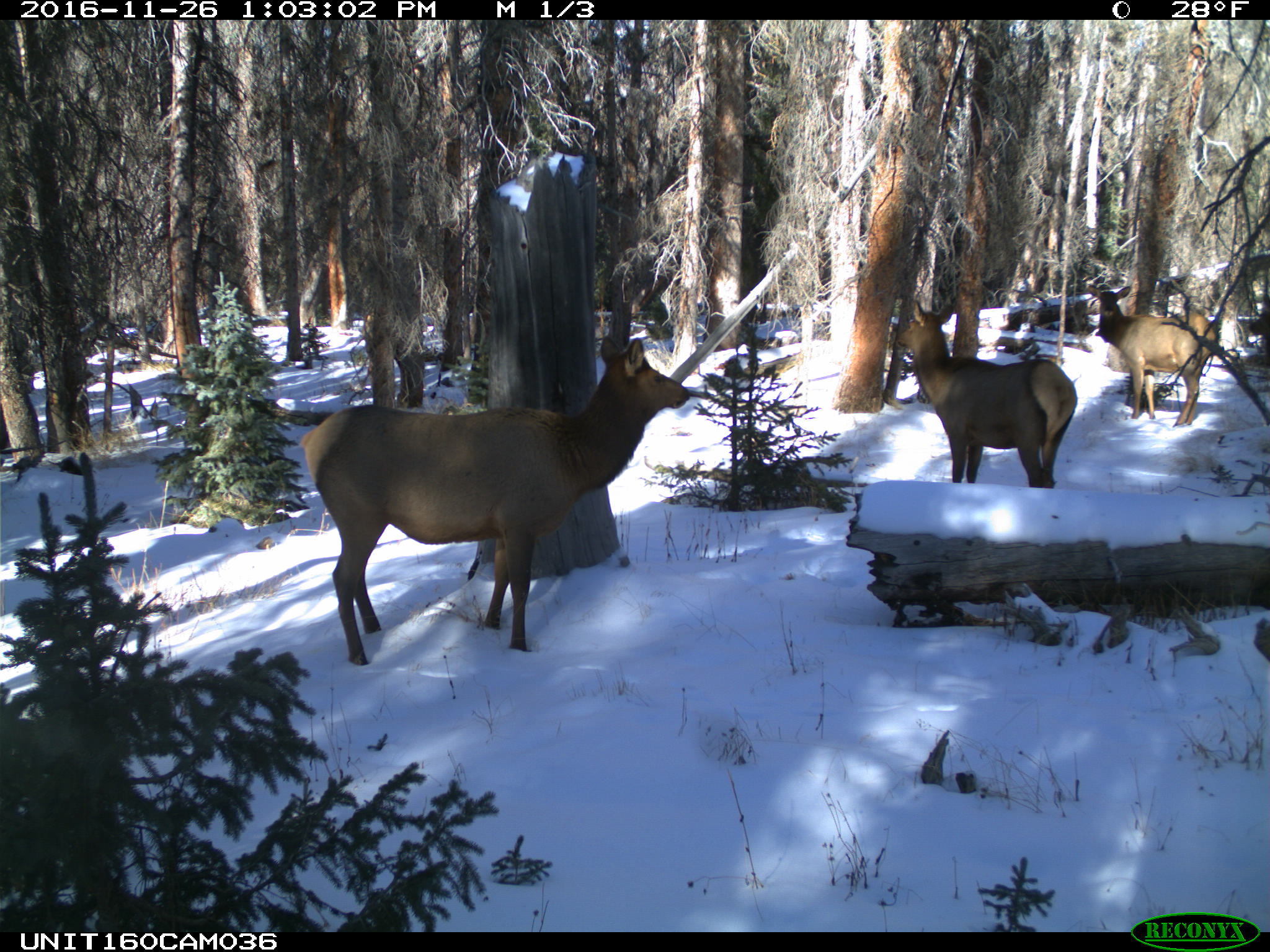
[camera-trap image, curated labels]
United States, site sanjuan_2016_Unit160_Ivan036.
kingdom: Animalia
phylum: Chordata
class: Mammalia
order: Artiodactyla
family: Cervidae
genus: Cervus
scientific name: Cervus elaphus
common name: red deer